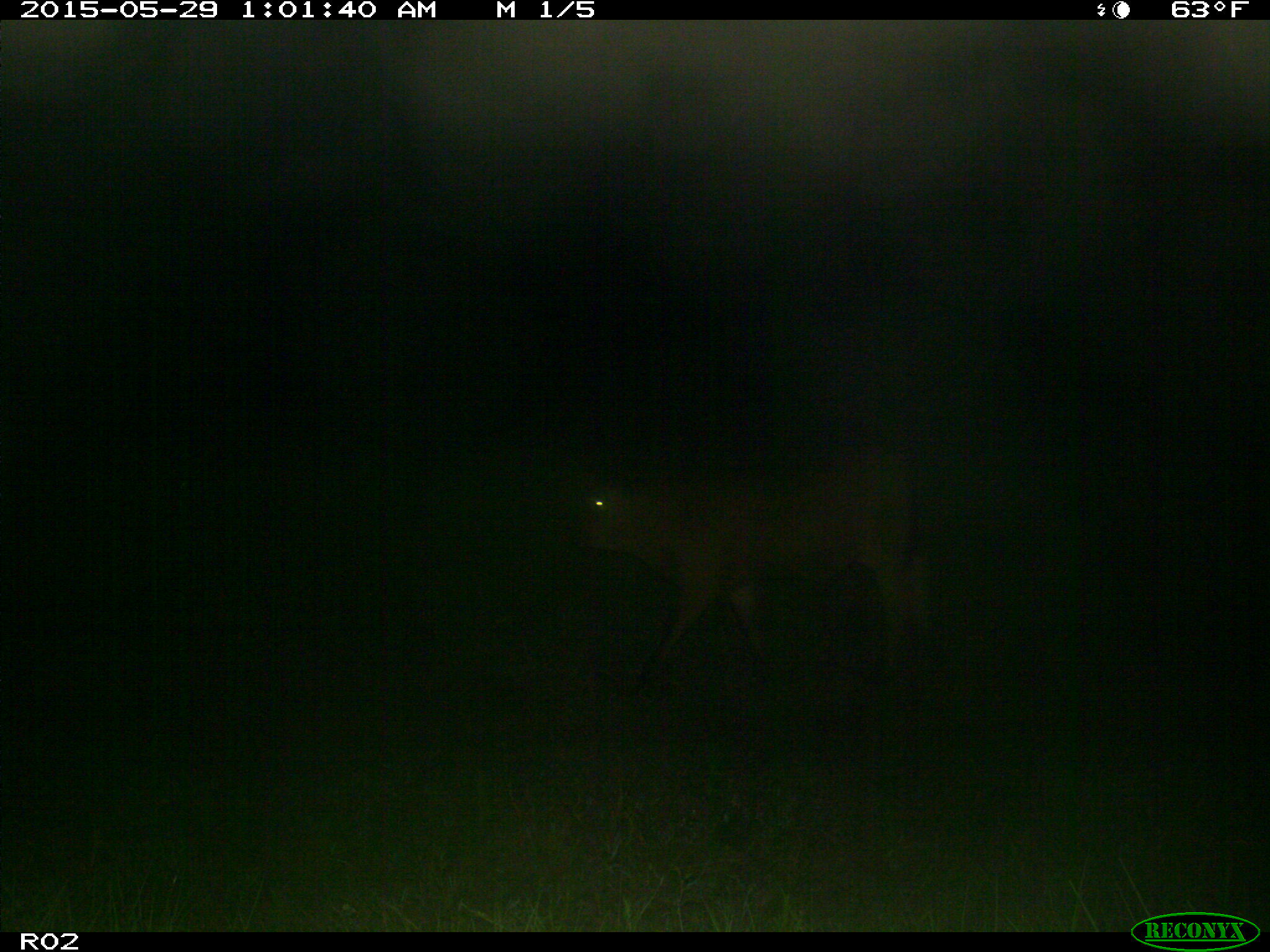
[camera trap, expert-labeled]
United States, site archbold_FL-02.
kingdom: Animalia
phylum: Chordata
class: Mammalia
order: Artiodactyla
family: Bovidae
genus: Bos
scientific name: Bos taurus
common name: domestic cow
Bos taurus (domestic cow).